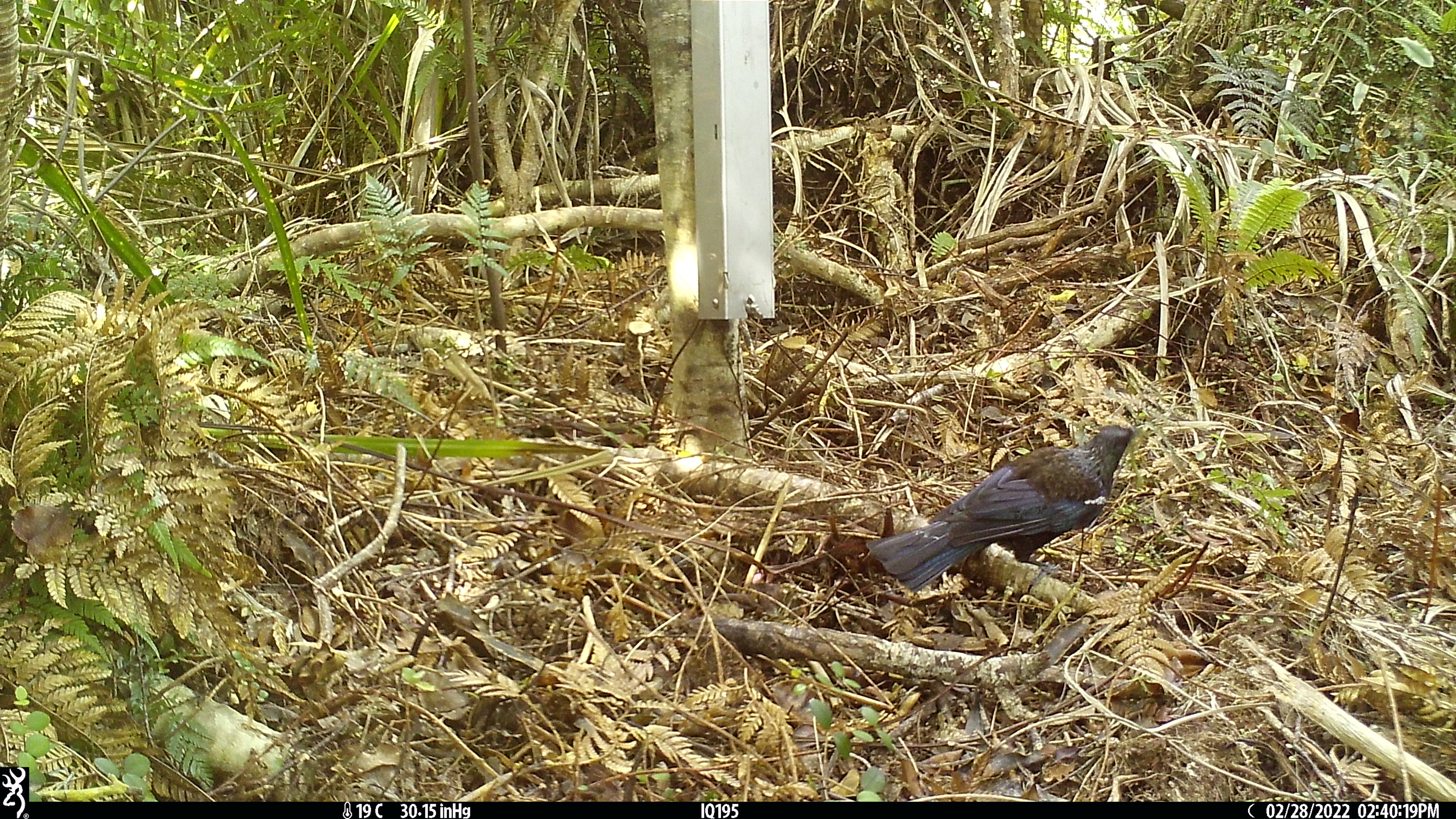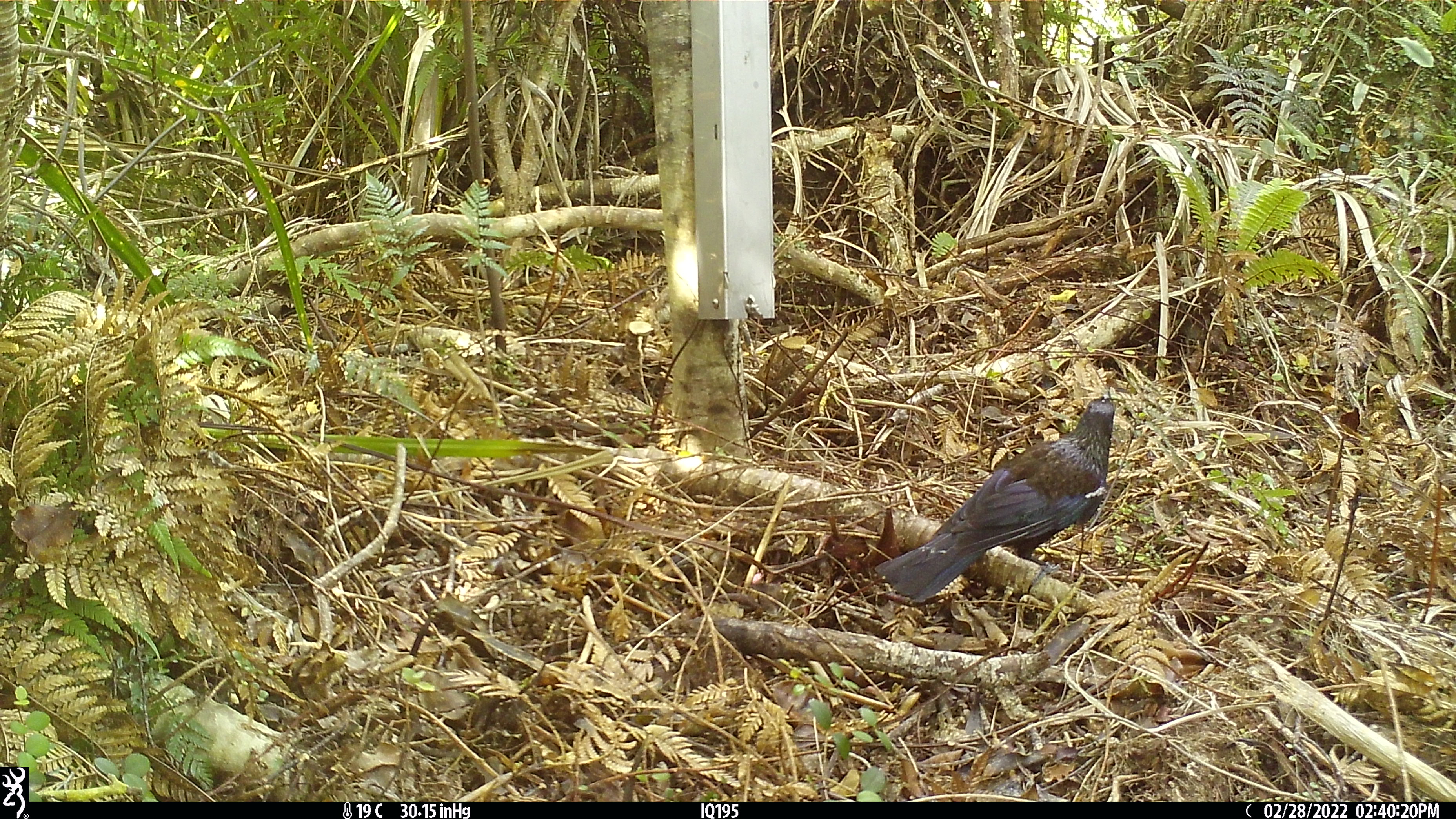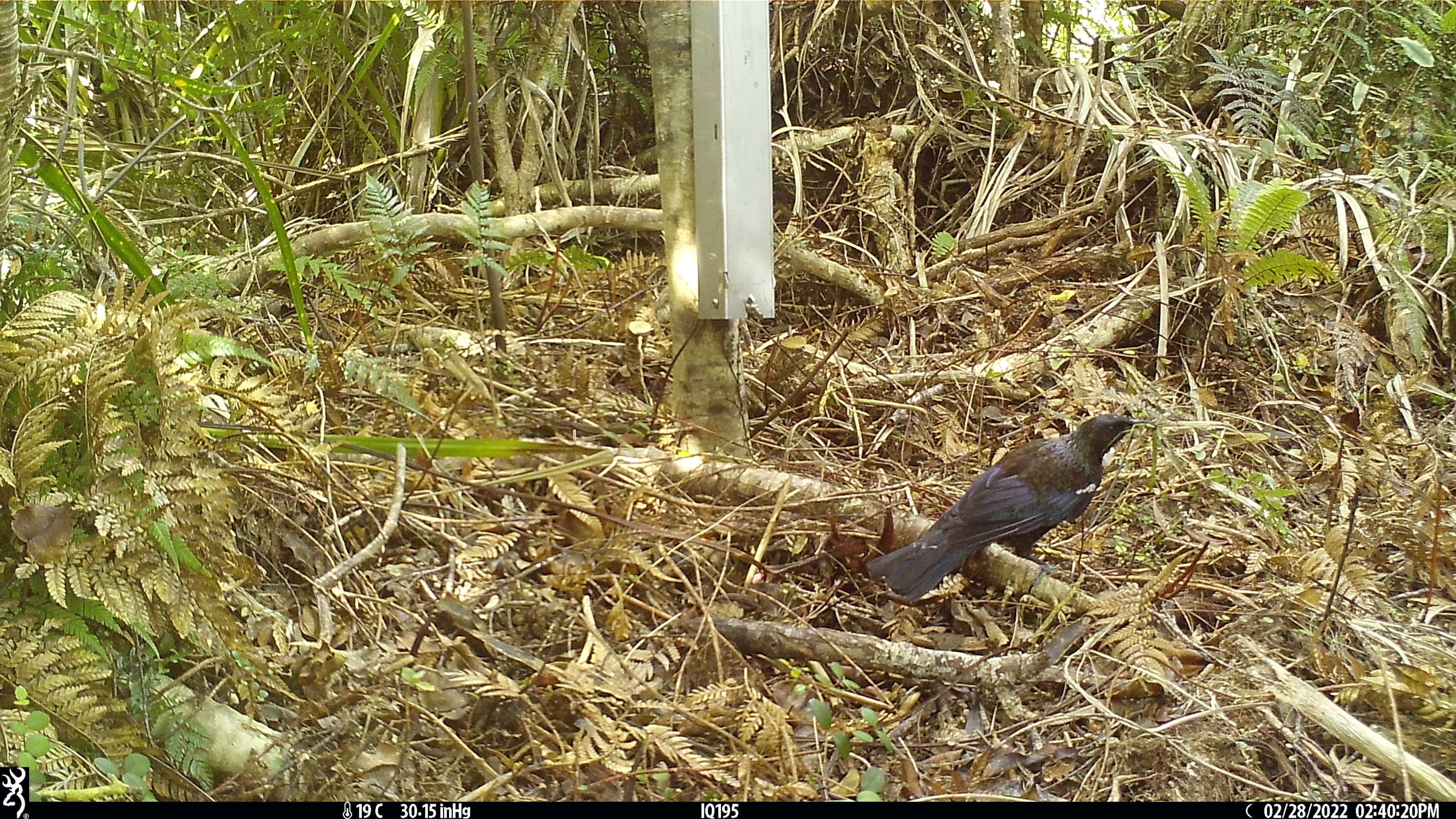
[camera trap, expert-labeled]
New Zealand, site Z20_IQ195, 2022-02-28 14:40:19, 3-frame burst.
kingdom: Animalia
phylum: Chordata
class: Aves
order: Passeriformes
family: Meliphagidae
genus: Prosthemadera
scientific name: Prosthemadera novaeseelandiae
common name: tui